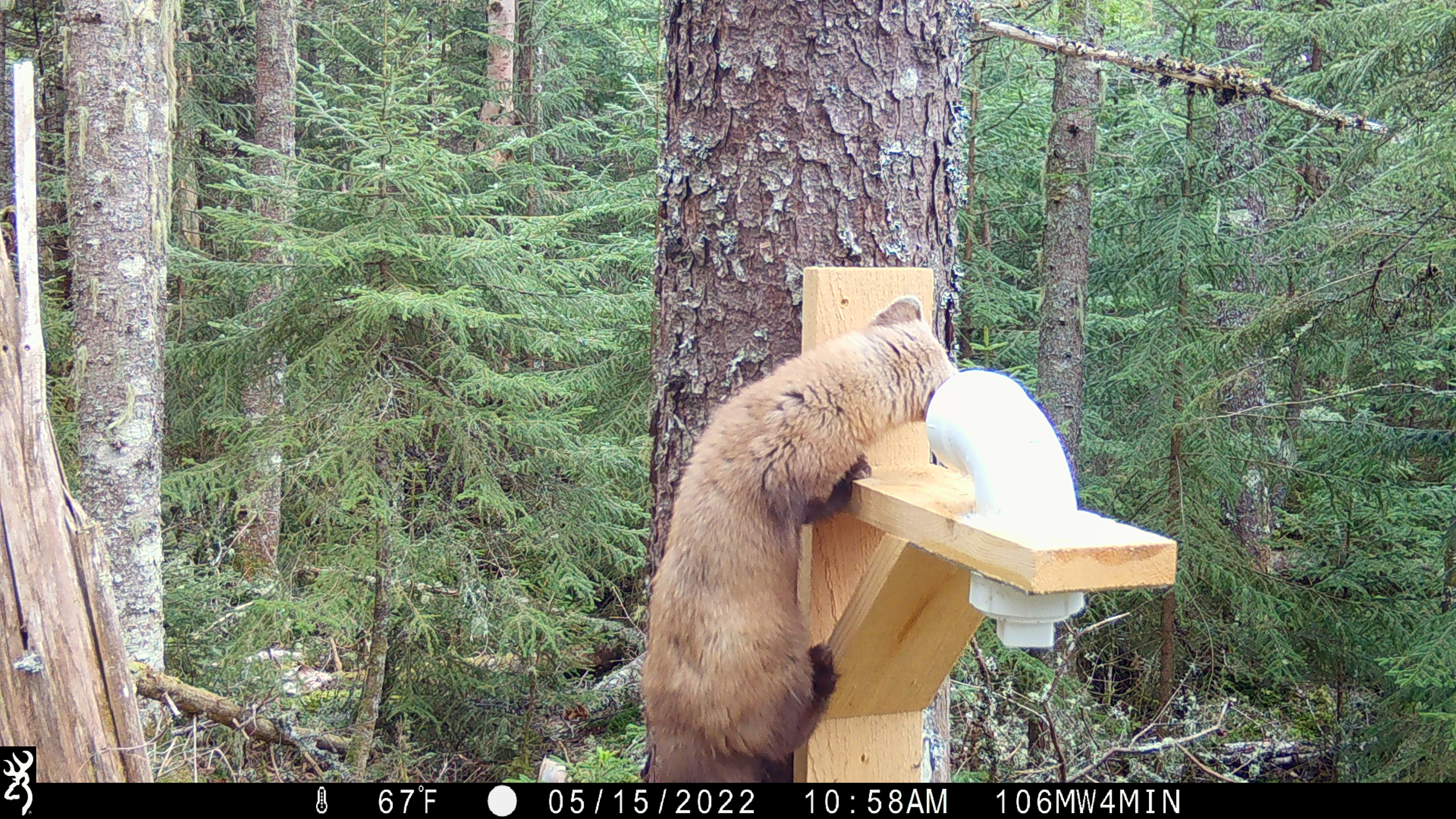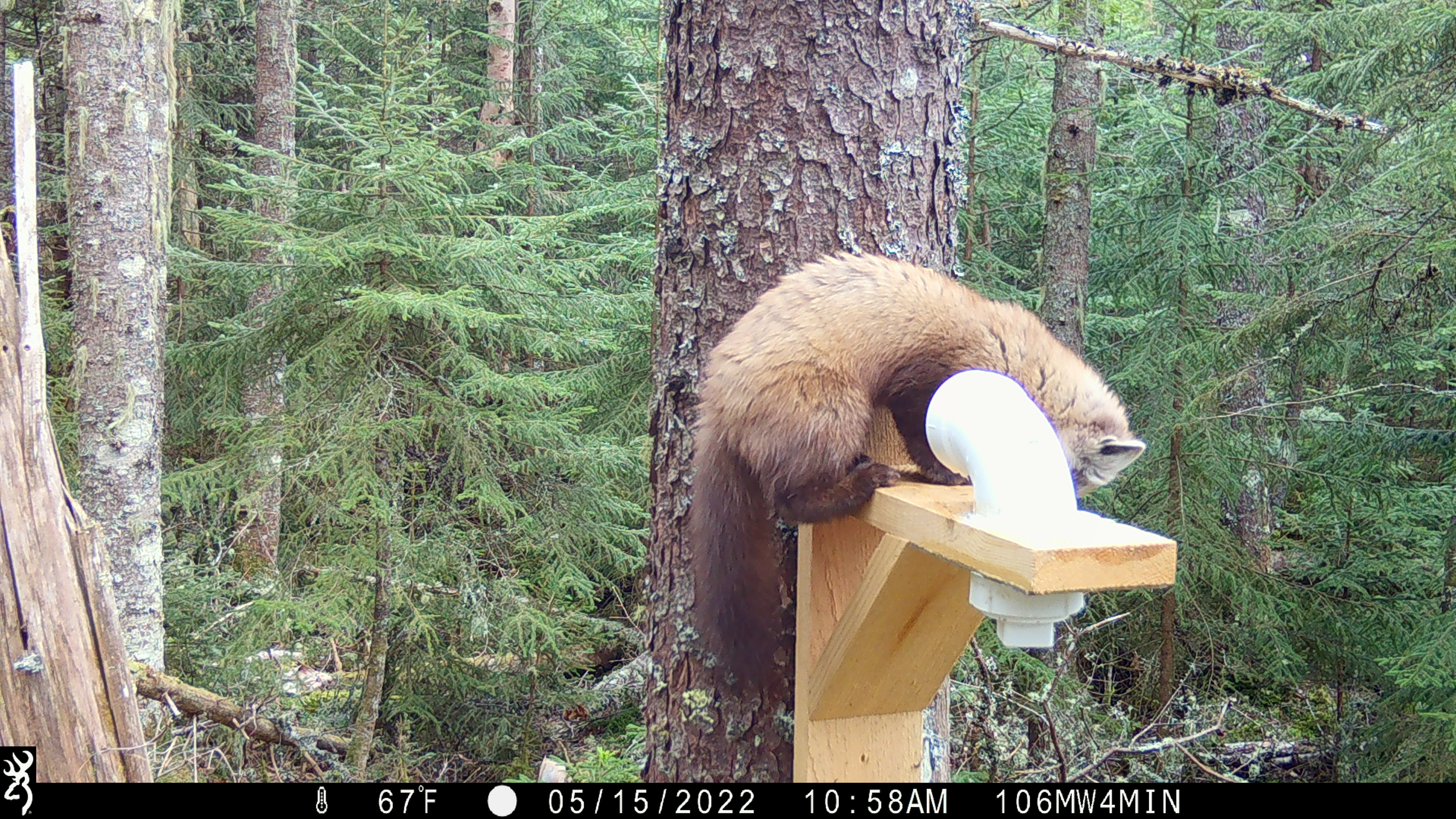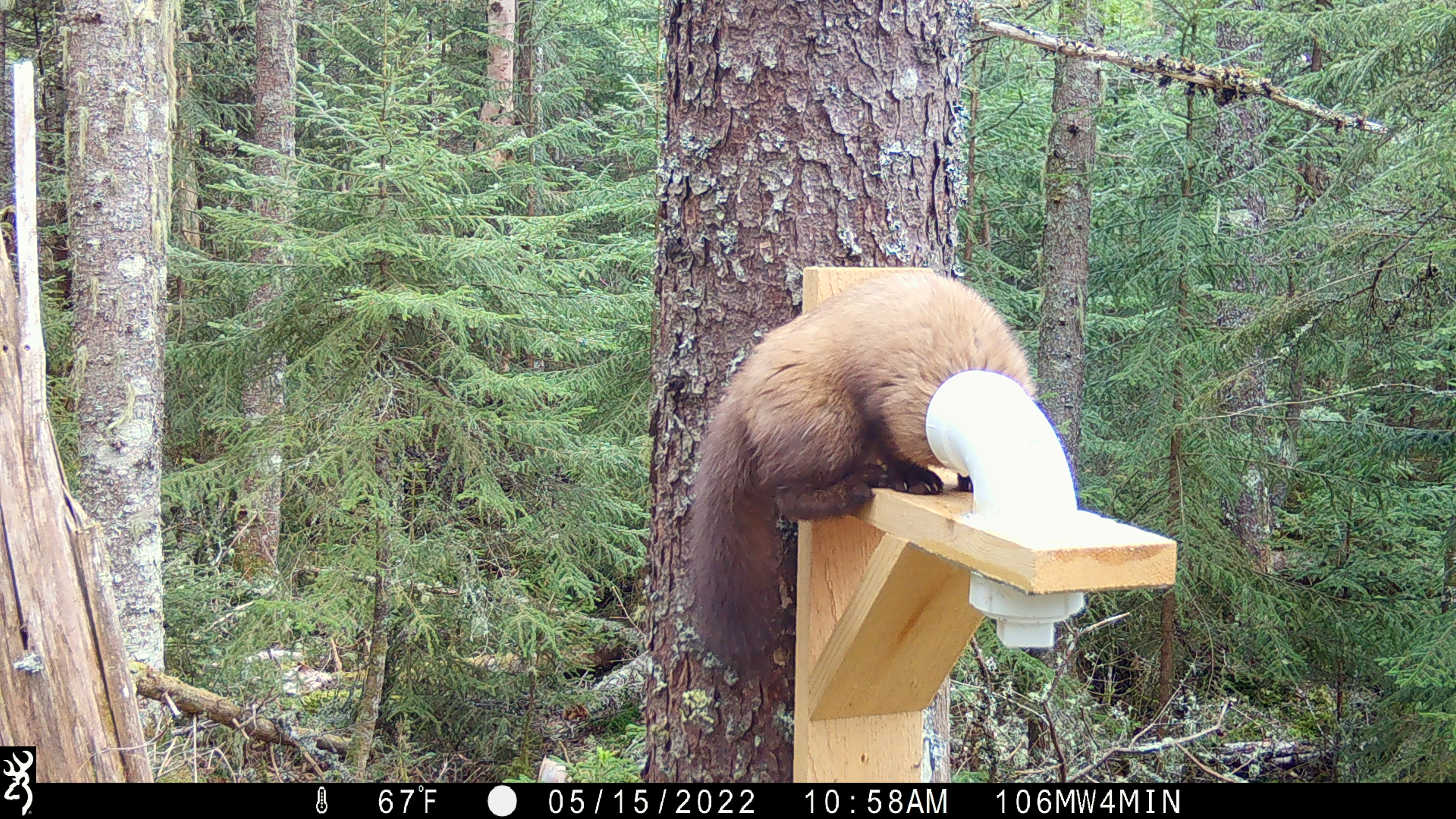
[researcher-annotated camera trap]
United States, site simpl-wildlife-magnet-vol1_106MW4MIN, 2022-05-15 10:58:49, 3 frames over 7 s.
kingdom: Animalia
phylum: Chordata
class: Mammalia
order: Carnivora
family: Mustelidae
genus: Martes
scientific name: Martes americana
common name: american marten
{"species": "american marten (Martes americana)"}